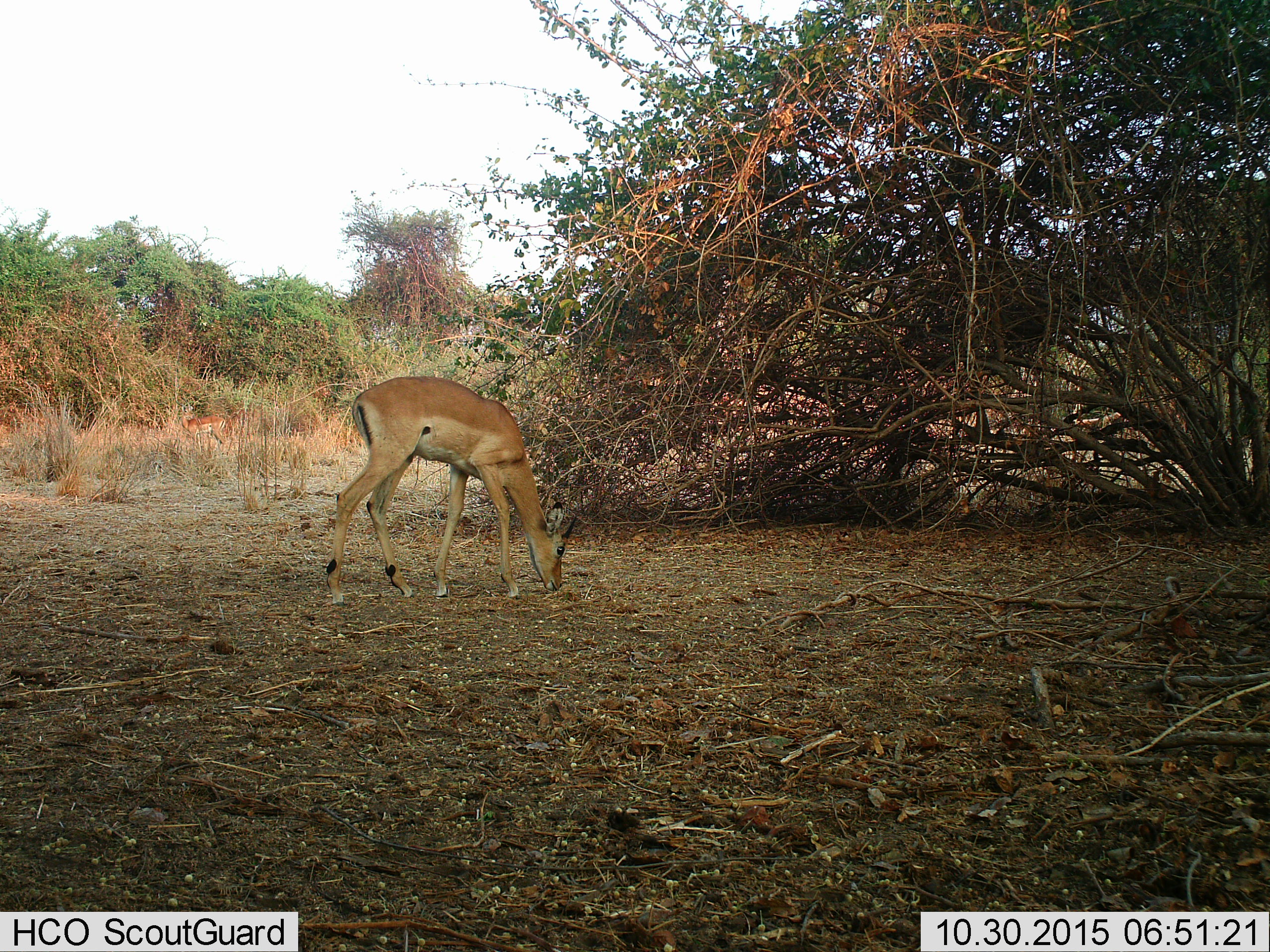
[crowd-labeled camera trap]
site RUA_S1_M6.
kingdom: Animalia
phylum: Chordata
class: Mammalia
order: Artiodactyla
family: Bovidae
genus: Aepyceros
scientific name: Aepyceros melampus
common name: impala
Impala (Aepyceros melampus), count 1. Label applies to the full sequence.